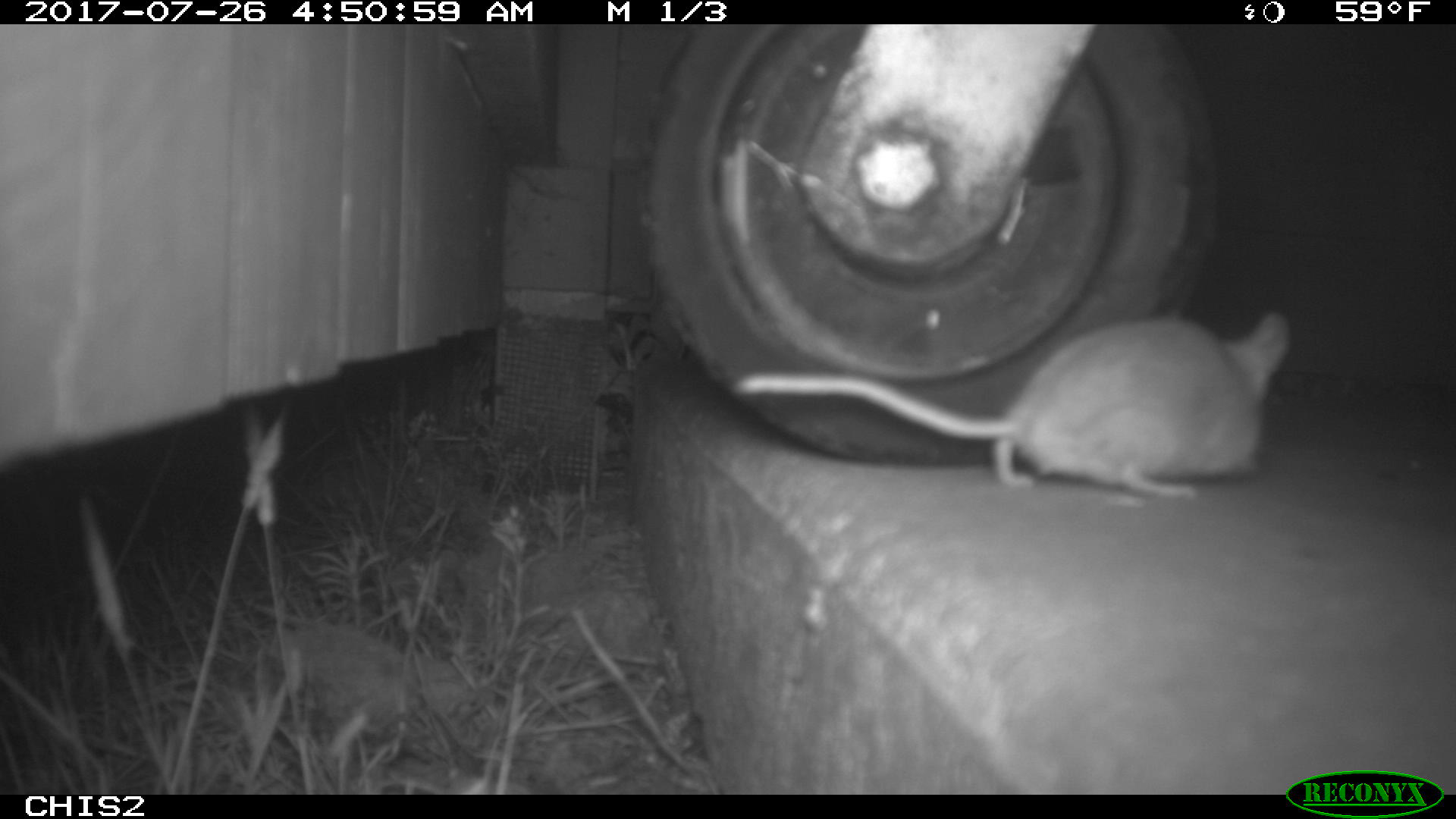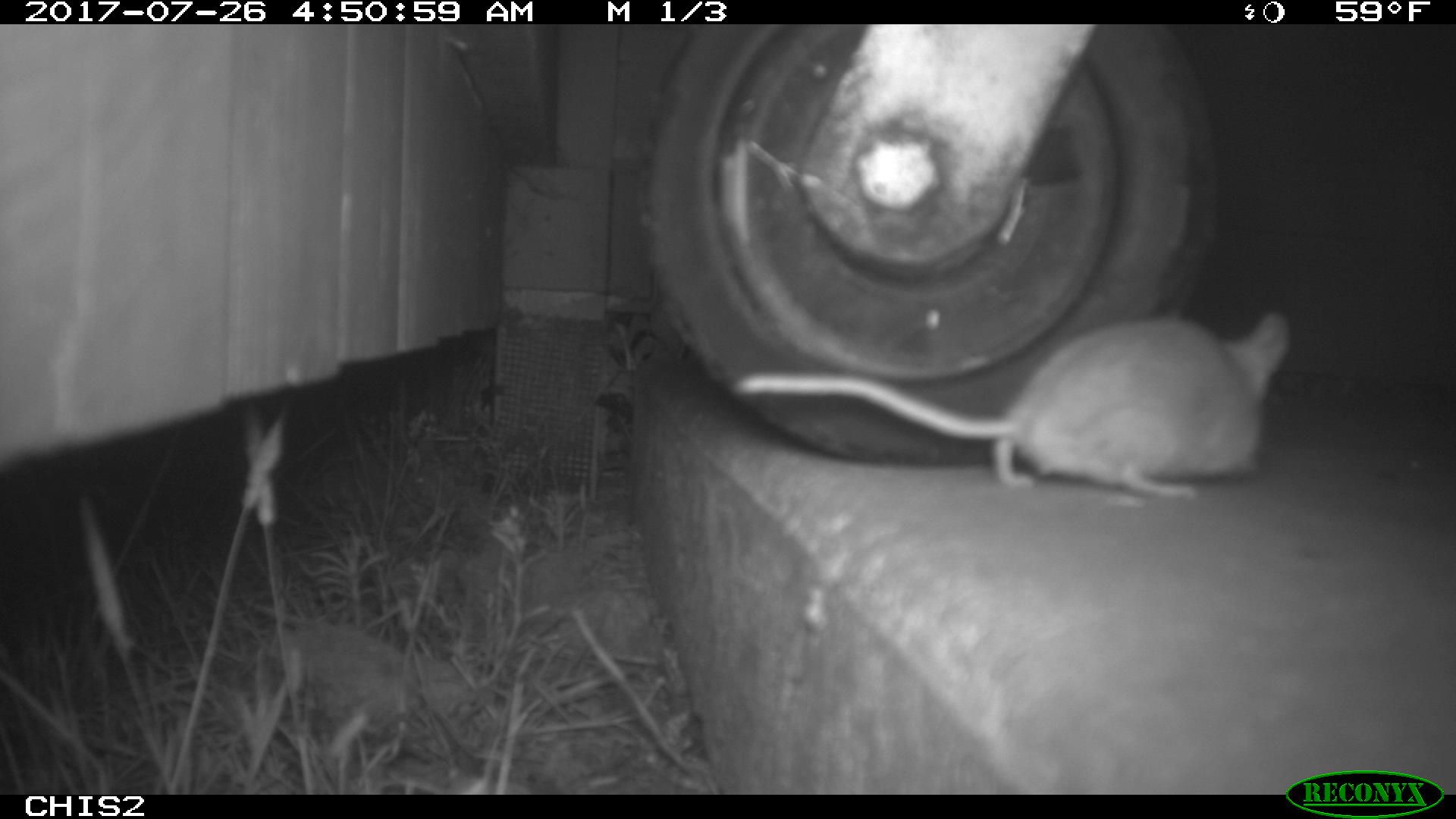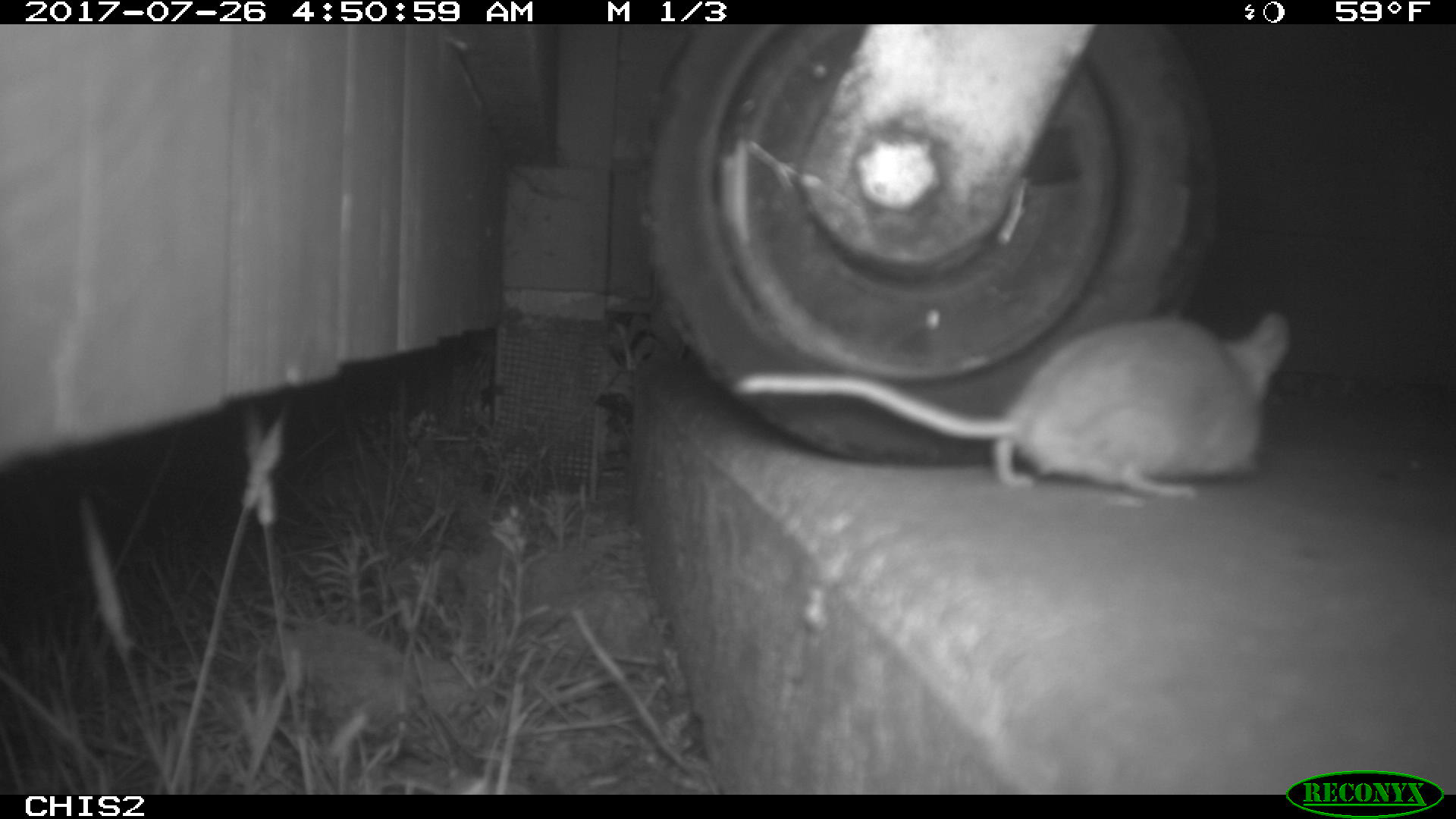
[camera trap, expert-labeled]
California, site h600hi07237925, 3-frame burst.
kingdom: Animalia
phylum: Chordata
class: Mammalia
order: Rodentia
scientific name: Rodentia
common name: rodent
Rodent (Rodentia).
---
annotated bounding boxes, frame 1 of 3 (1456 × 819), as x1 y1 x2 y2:
rodent: 730 312 1291 494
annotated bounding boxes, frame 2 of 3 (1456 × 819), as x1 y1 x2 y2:
rodent: 735 303 1294 500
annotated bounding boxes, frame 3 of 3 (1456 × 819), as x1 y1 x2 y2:
rodent: 734 309 1293 496